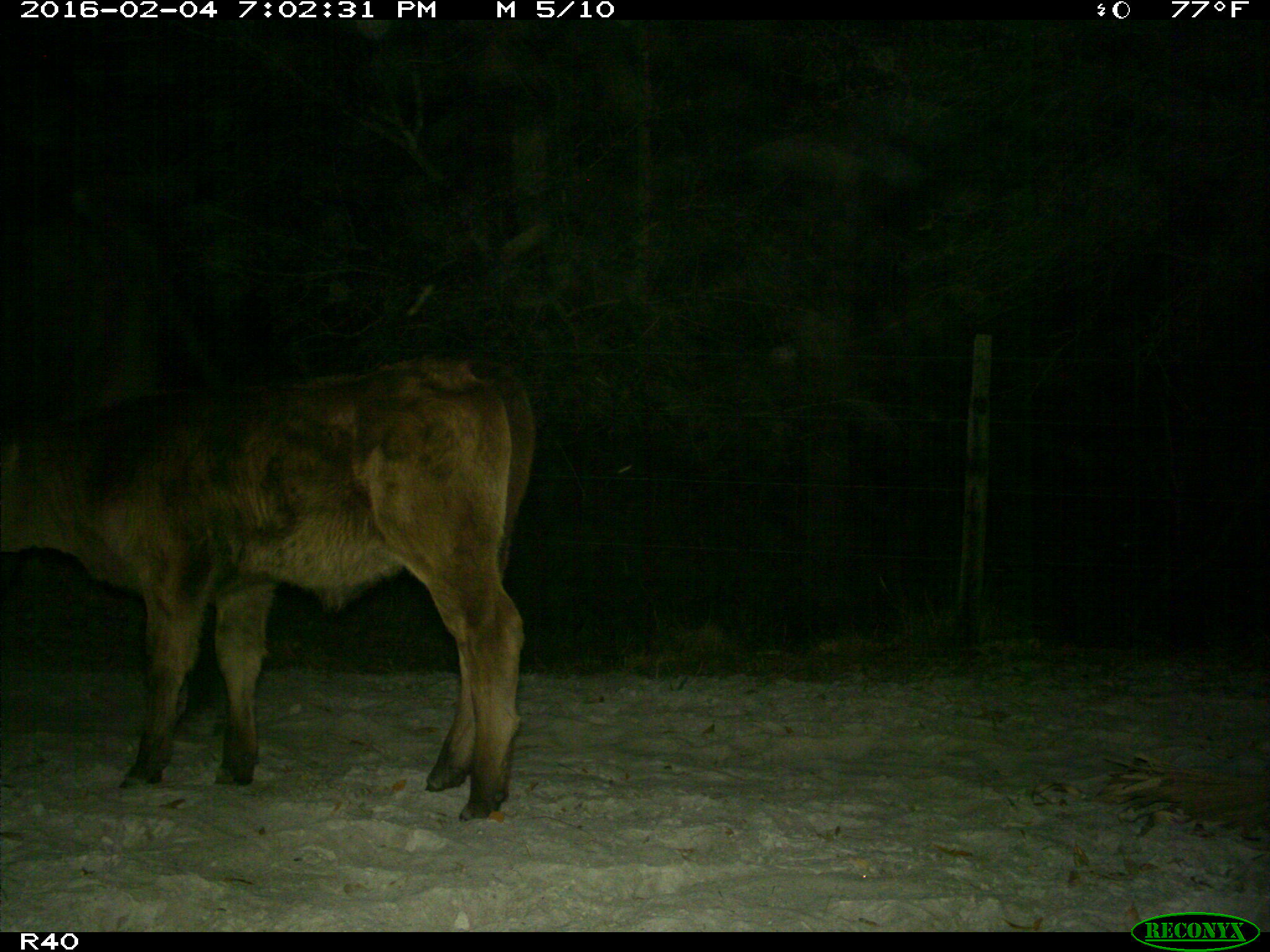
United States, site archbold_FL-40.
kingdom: Animalia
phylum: Chordata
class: Mammalia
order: Artiodactyla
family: Bovidae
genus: Bos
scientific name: Bos taurus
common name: domestic cow